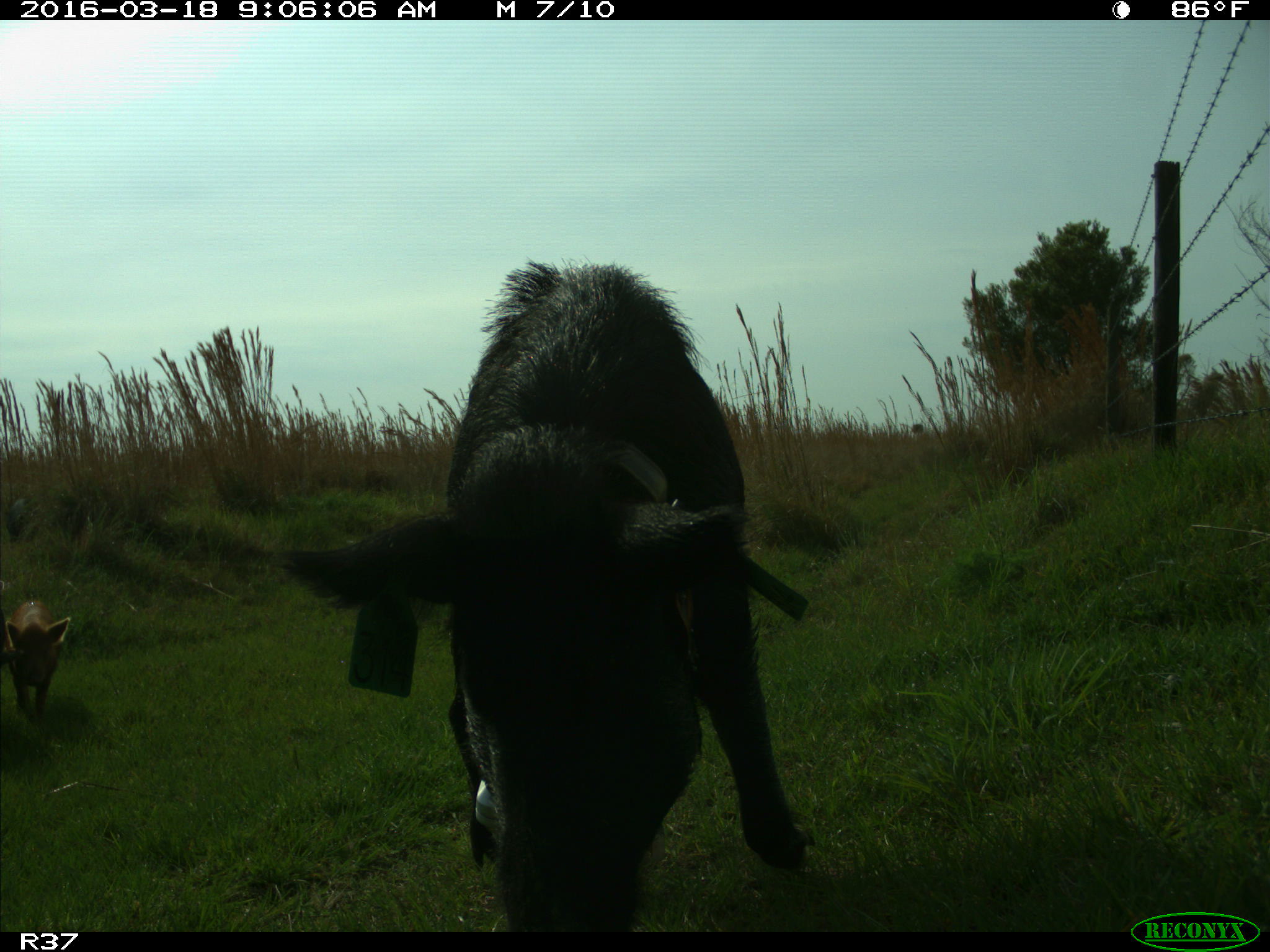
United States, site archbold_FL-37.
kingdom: Animalia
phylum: Chordata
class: Mammalia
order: Artiodactyla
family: Suidae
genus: Sus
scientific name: Sus scrofa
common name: wild boar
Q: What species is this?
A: Sus scrofa (wild boar).